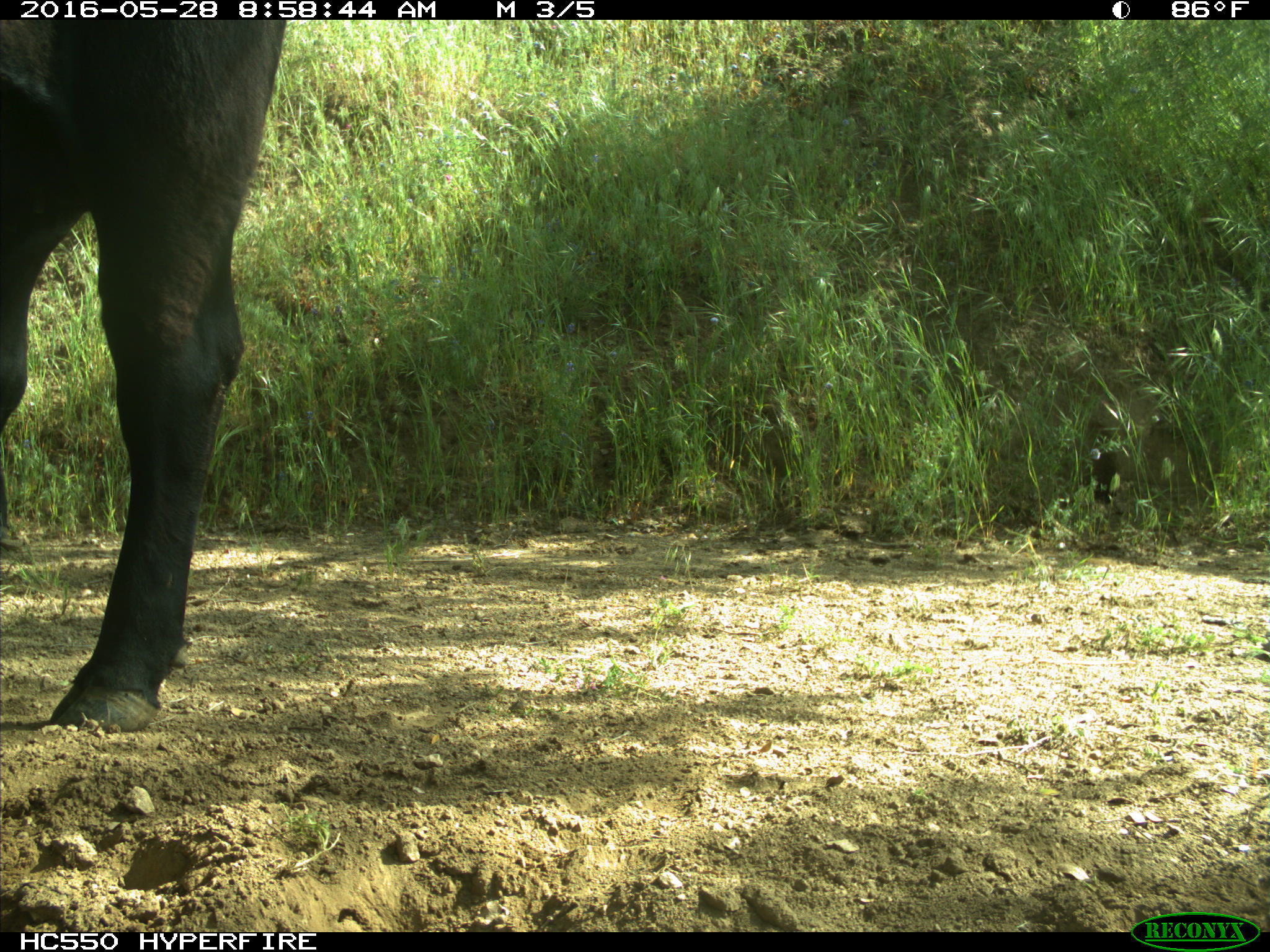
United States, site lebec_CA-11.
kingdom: Animalia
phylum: Chordata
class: Mammalia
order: Artiodactyla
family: Bovidae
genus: Bos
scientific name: Bos taurus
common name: domestic cow